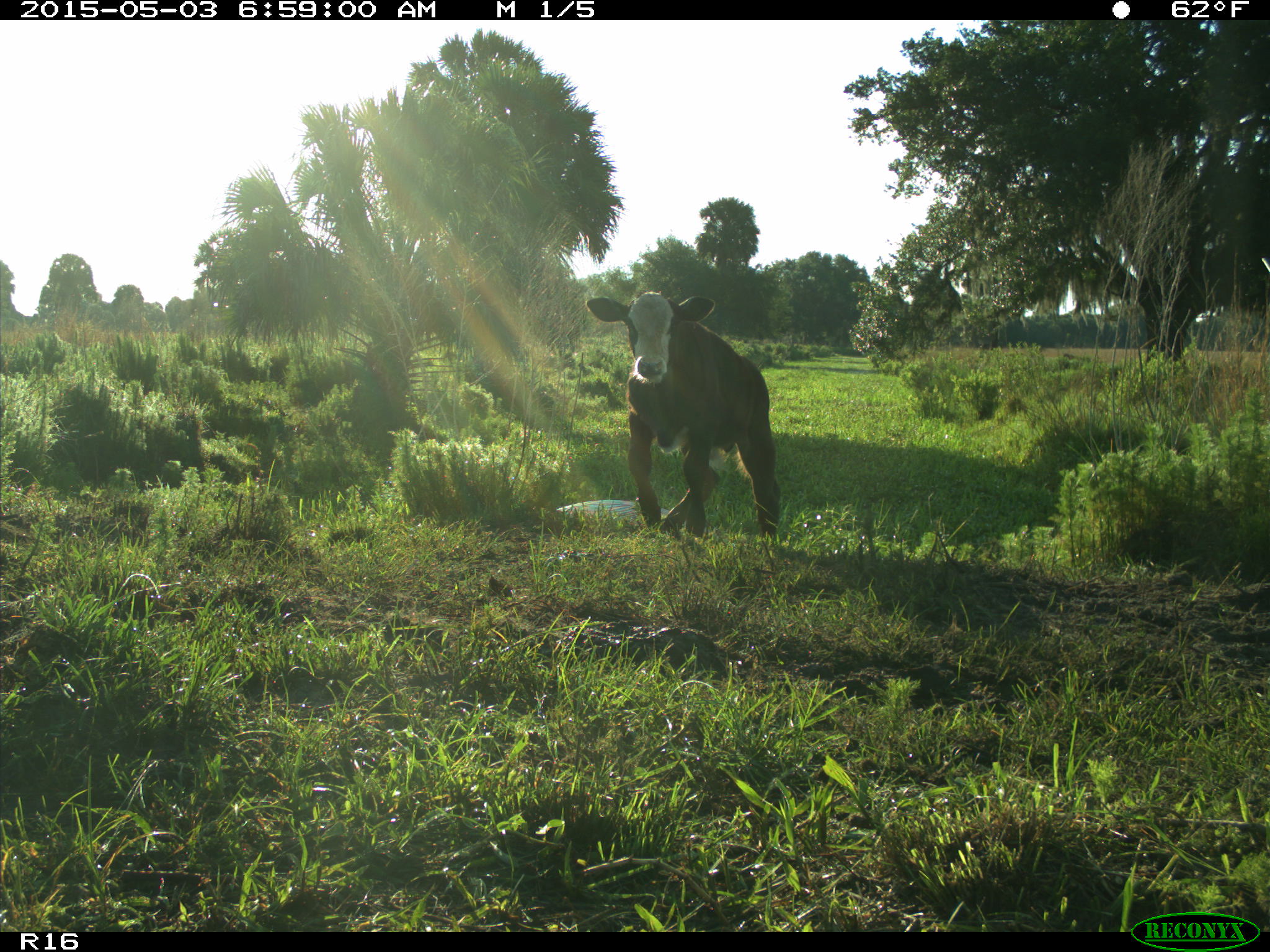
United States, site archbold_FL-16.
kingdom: Animalia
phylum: Chordata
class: Mammalia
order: Artiodactyla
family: Bovidae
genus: Bos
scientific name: Bos taurus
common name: domestic cow